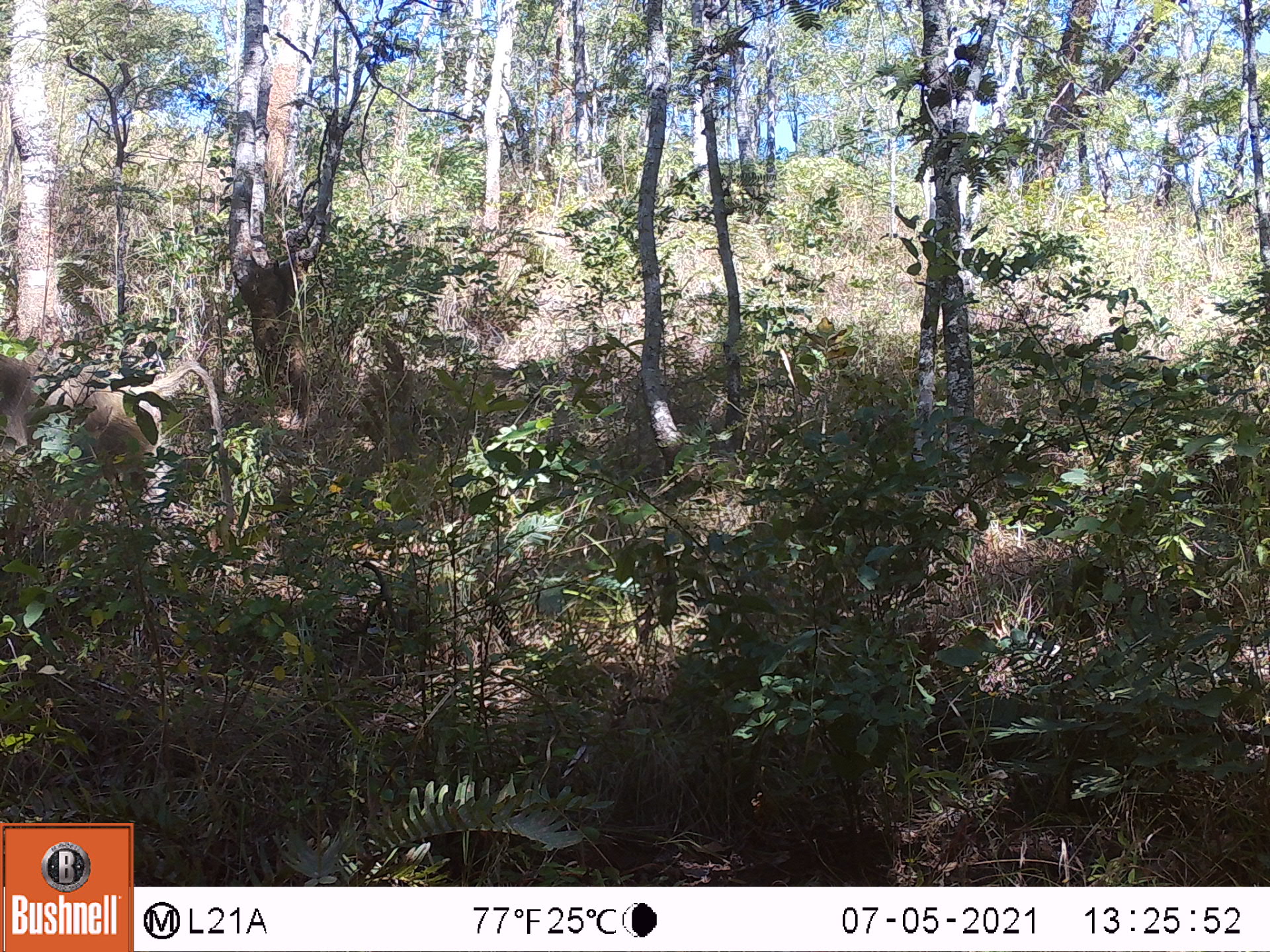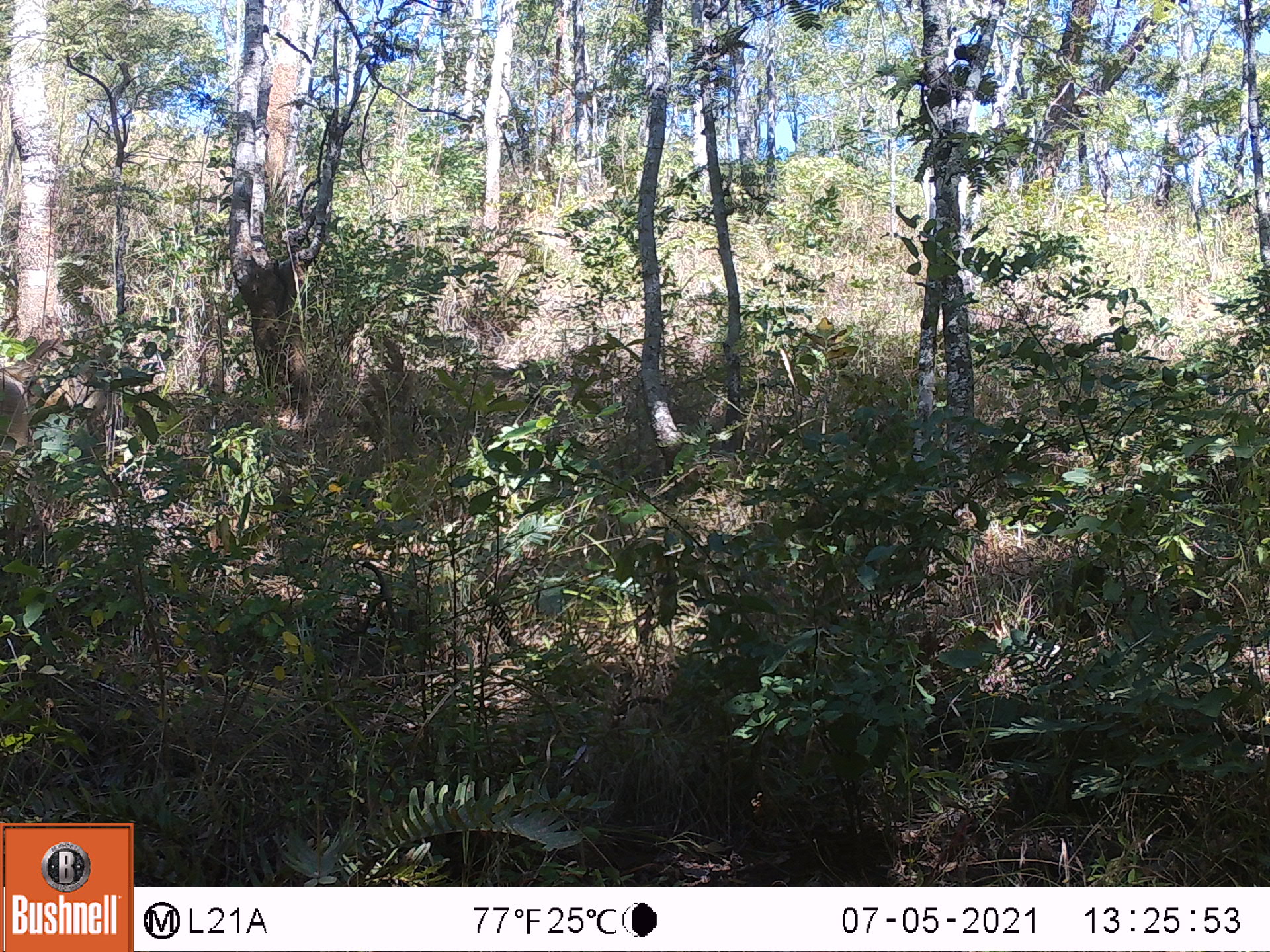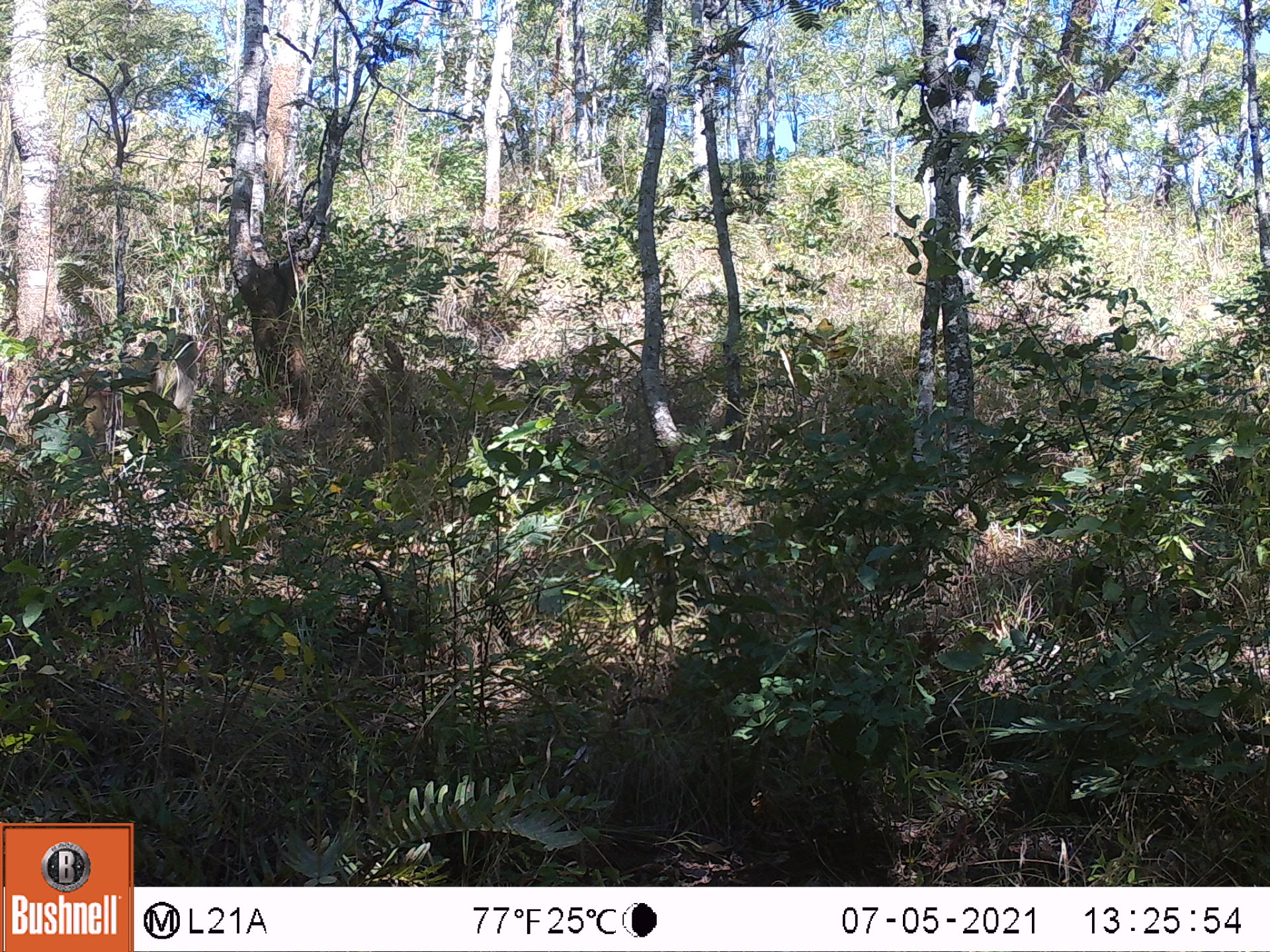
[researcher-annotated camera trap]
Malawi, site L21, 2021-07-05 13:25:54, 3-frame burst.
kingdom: Animalia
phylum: Chordata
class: Mammalia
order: Primates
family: Cercopithecidae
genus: Papio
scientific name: Papio cynocephalus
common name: yellow baboon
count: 1